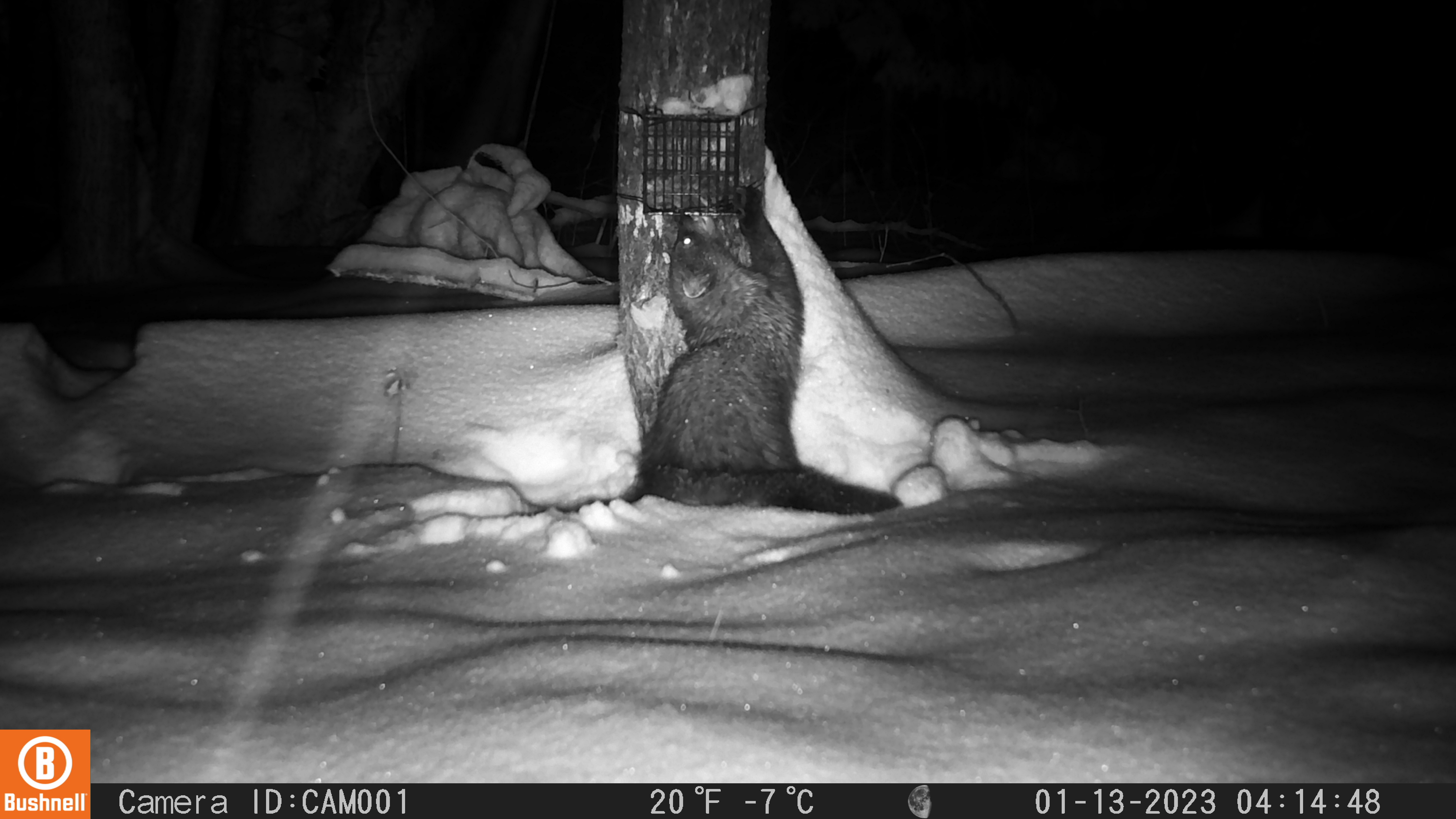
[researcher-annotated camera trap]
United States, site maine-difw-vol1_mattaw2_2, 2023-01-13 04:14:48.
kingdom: Animalia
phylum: Chordata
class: Mammalia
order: Carnivora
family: Mustelidae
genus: Pekania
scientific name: Pekania pennanti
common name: fisher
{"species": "fisher (Pekania pennanti)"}